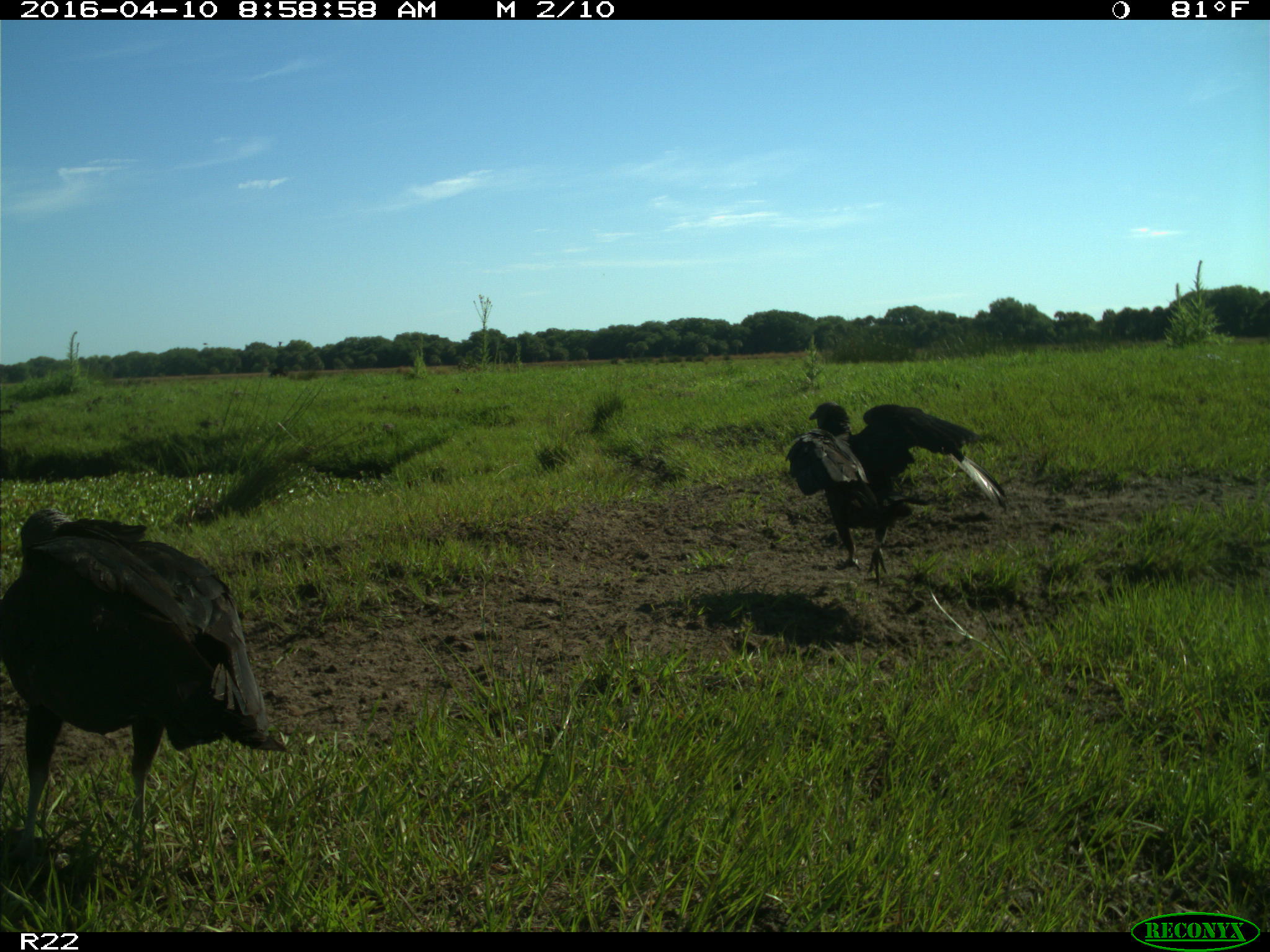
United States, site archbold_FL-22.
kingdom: Animalia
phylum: Chordata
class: Aves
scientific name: Aves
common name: birds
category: unidentified bird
Unidentified bird (birds) (Aves).